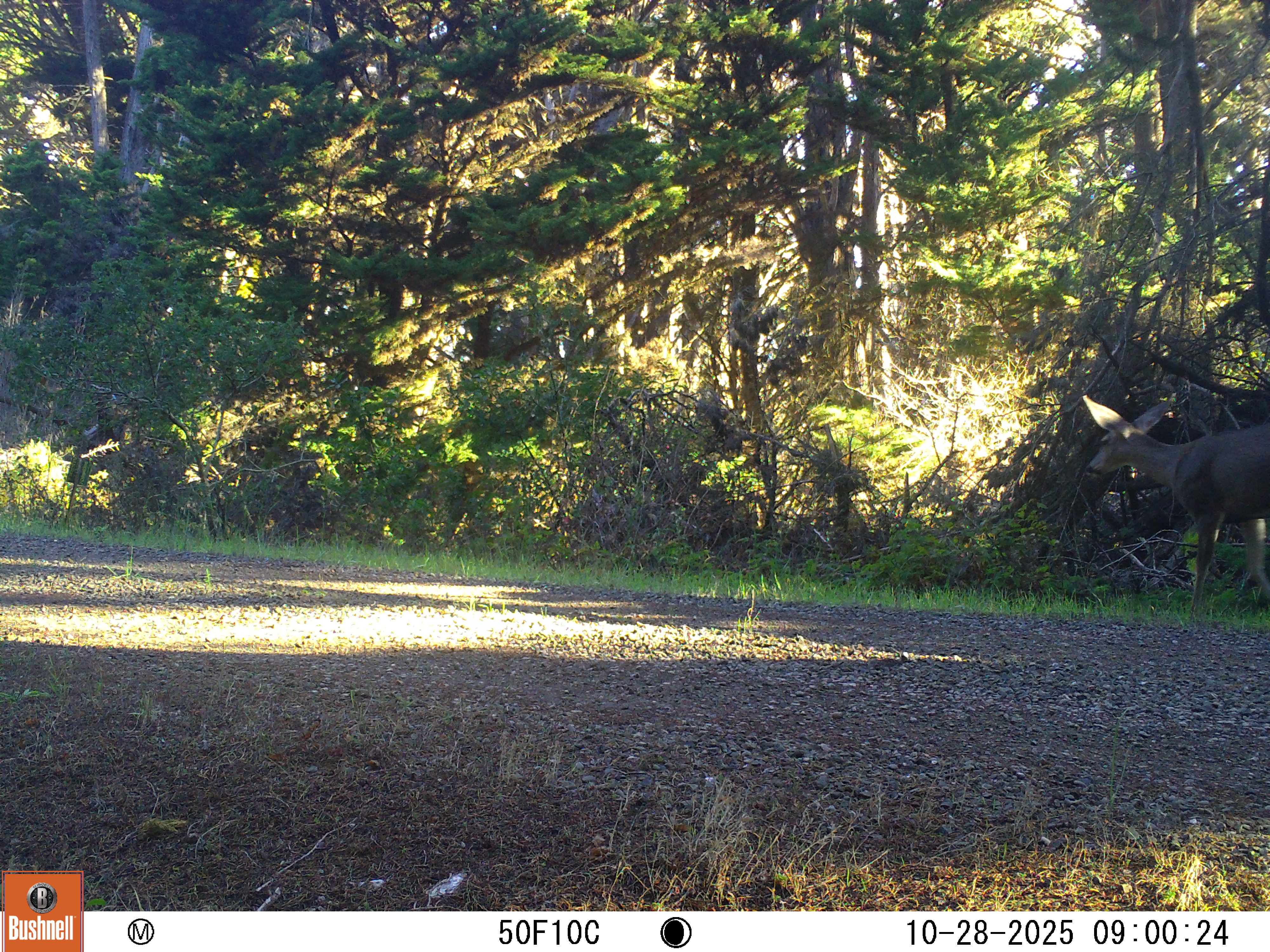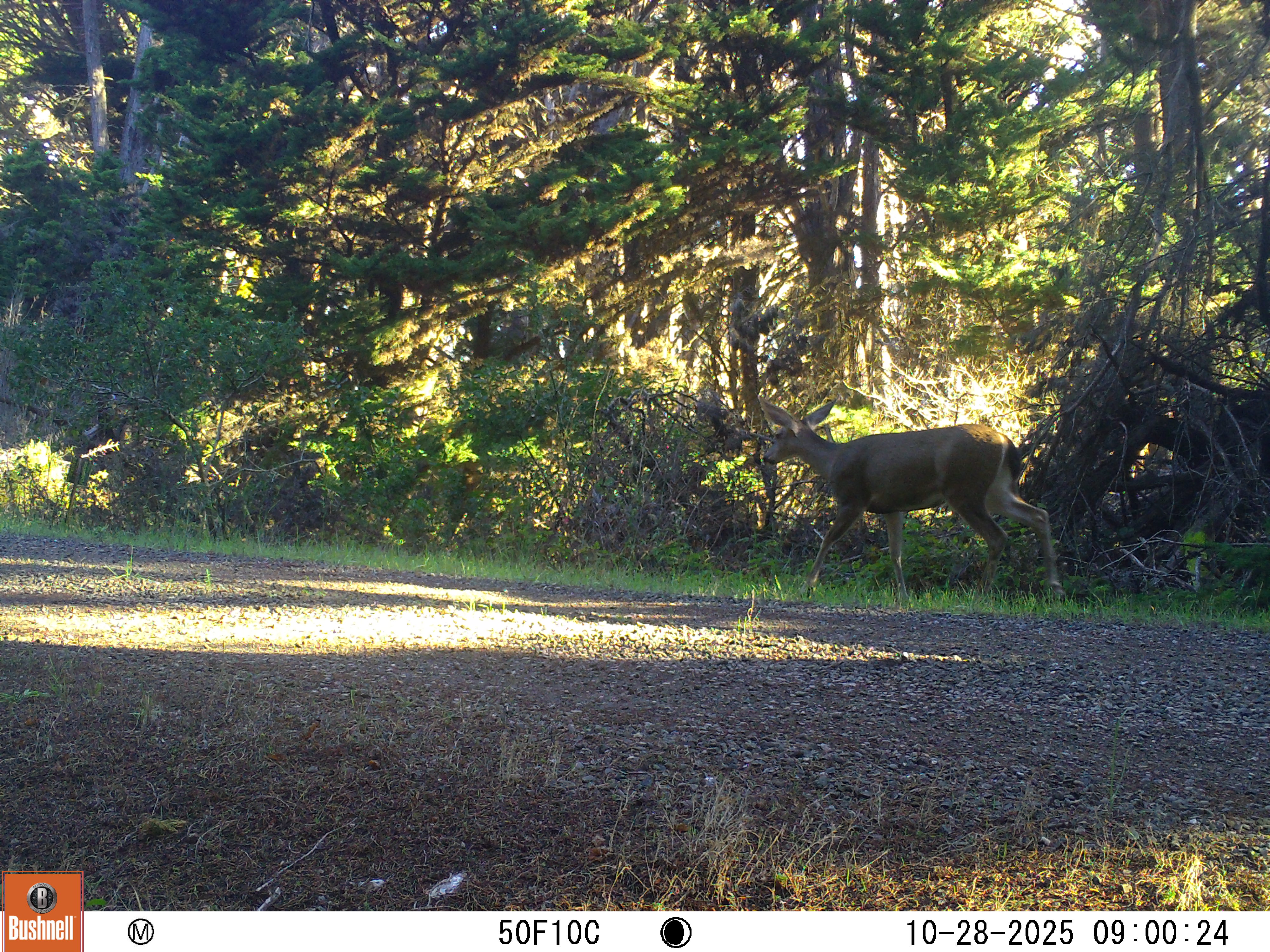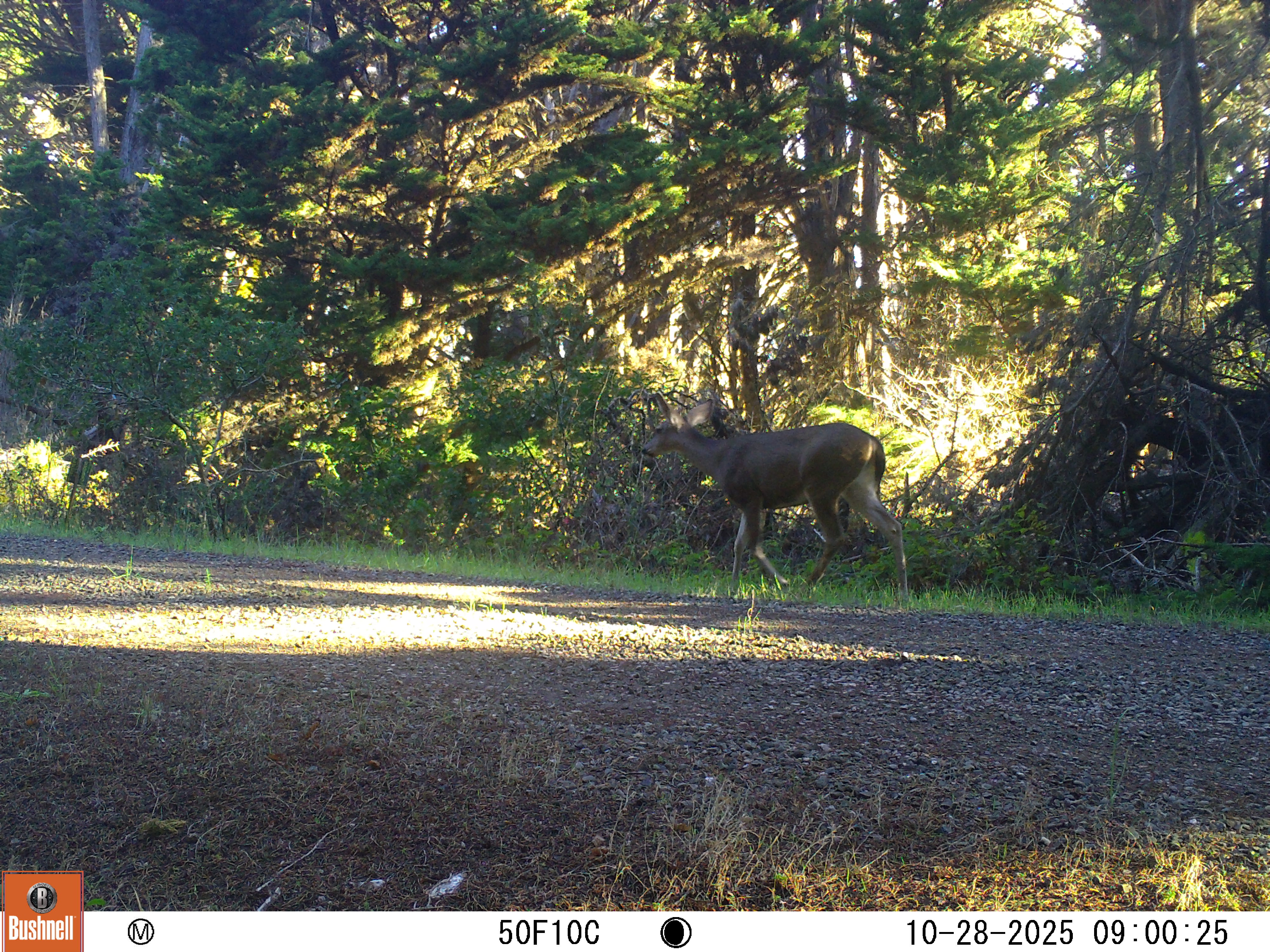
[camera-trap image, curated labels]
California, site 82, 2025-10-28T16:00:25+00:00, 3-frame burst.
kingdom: Animalia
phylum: Chordata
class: Mammalia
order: Artiodactyla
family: Cervidae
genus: Odocoileus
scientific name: Odocoileus hemionus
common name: mule deer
Mule deer (Odocoileus hemionus).